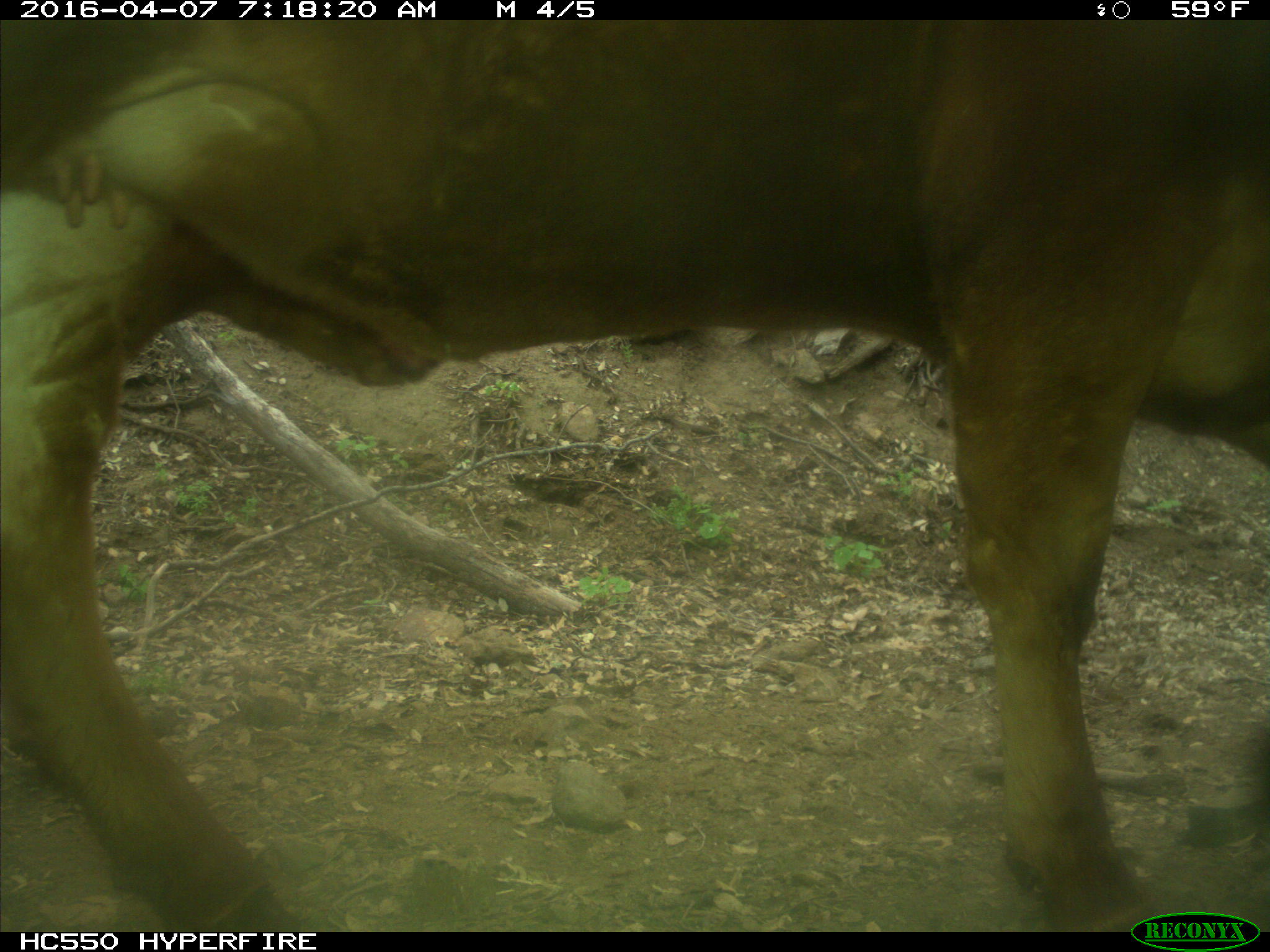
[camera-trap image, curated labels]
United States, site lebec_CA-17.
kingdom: Animalia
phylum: Chordata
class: Mammalia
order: Artiodactyla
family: Bovidae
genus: Bos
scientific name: Bos taurus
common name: domestic cow